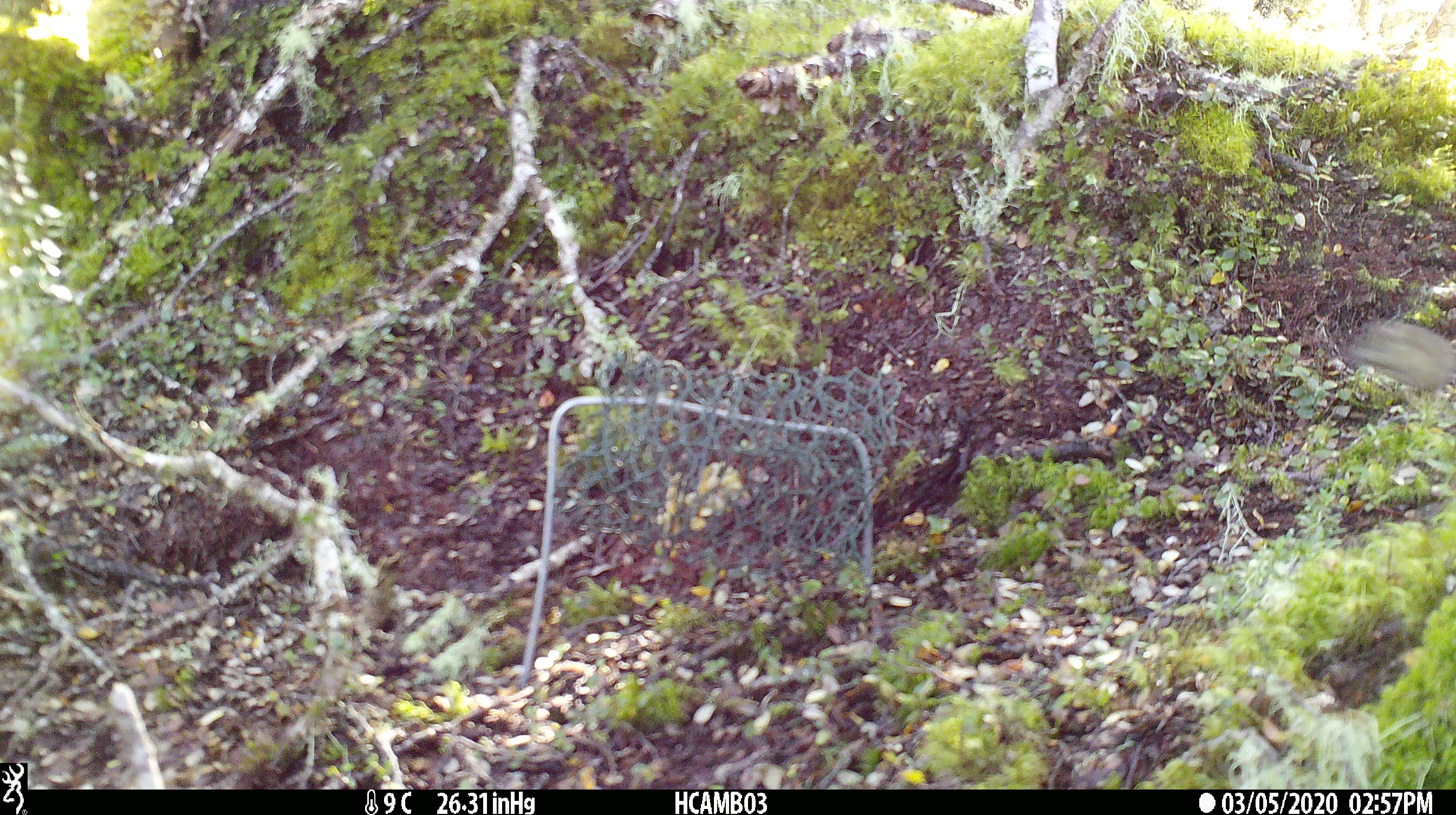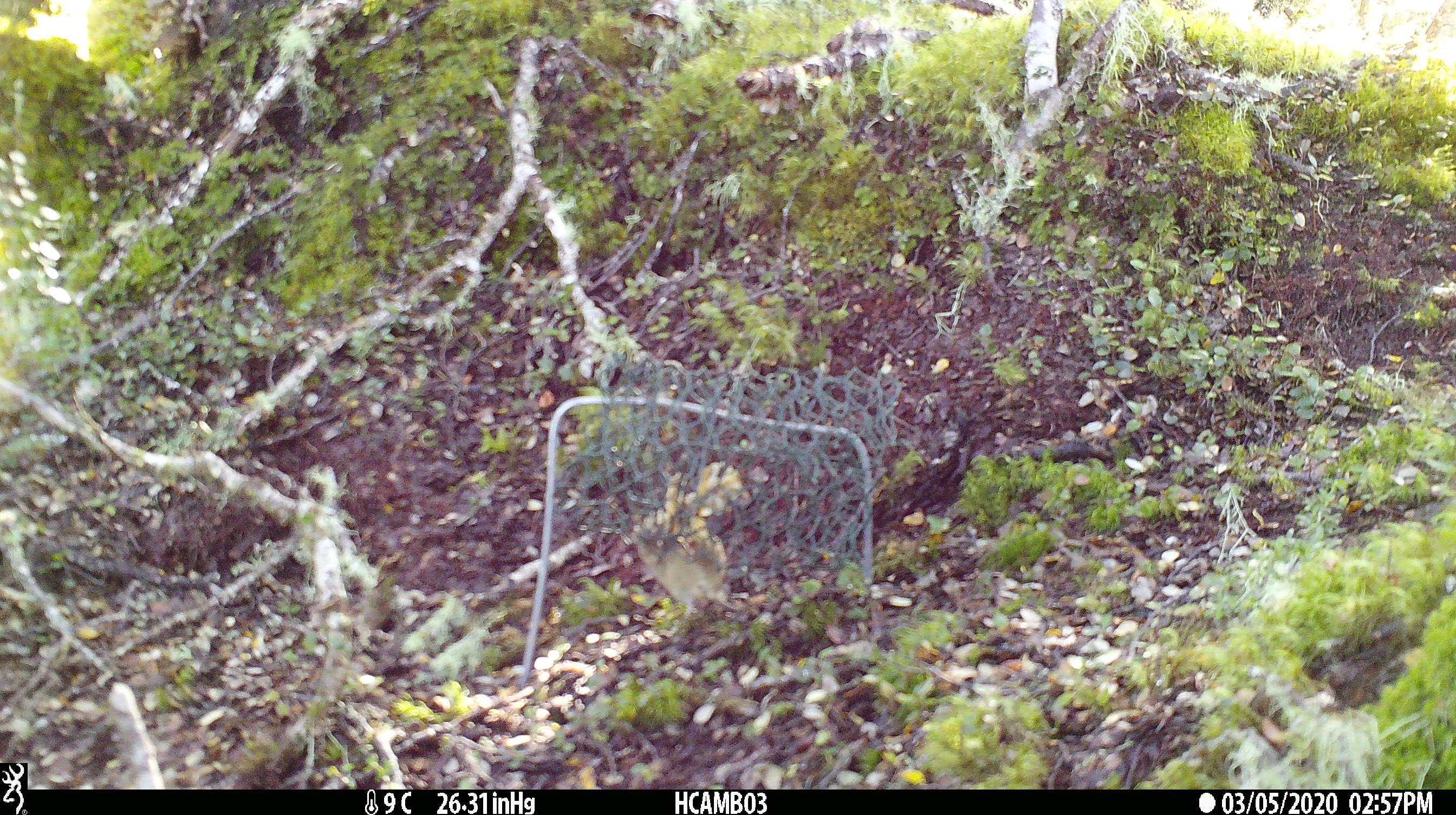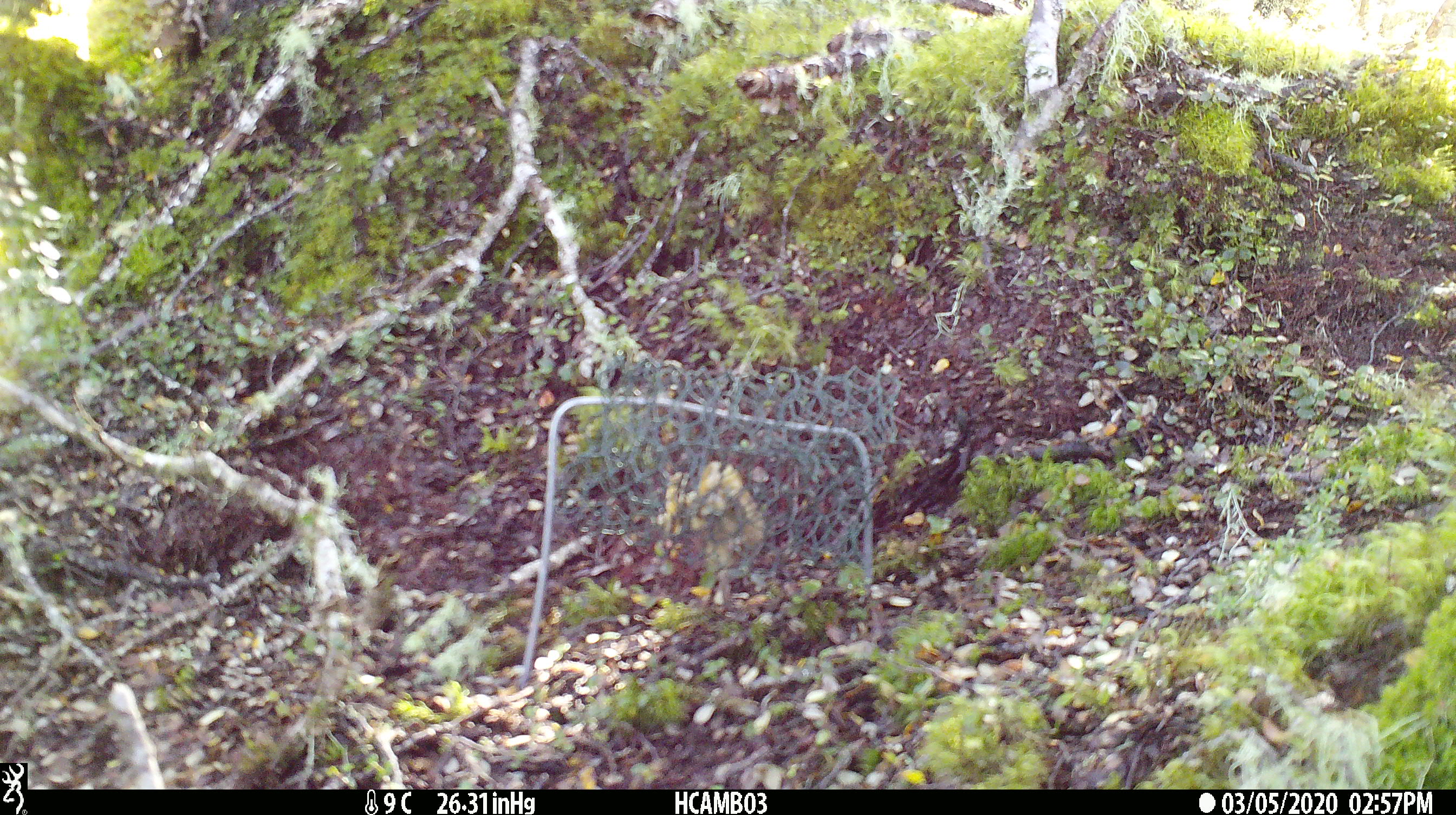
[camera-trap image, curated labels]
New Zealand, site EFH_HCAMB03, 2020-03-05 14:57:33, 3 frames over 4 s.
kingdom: Animalia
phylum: Chordata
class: Mammalia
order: Rodentia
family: Muridae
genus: Mus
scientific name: Mus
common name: mouse